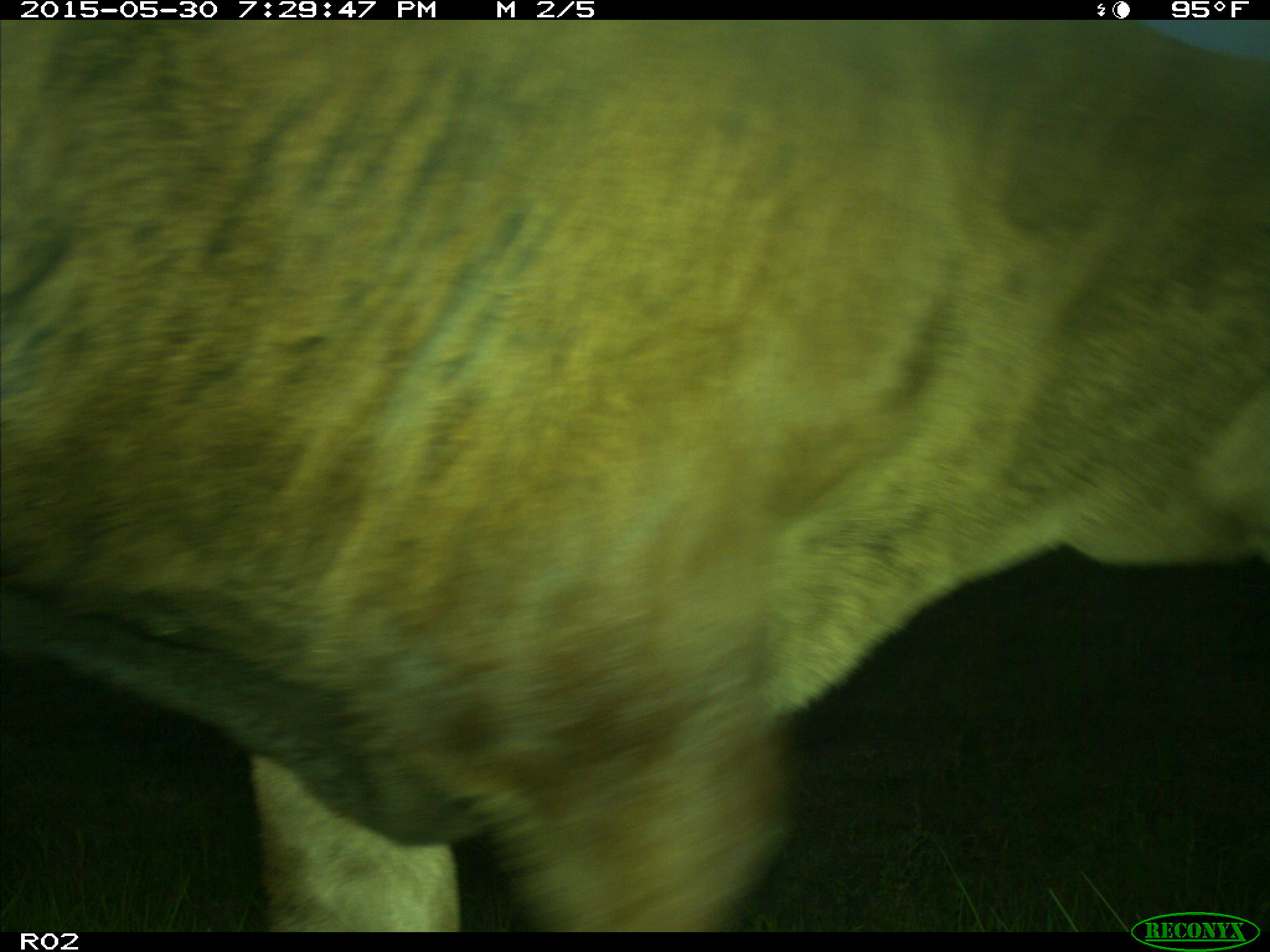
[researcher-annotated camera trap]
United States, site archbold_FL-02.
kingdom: Animalia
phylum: Chordata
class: Mammalia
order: Artiodactyla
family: Bovidae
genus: Bos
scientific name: Bos taurus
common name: domestic cow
Bos taurus (domestic cow).